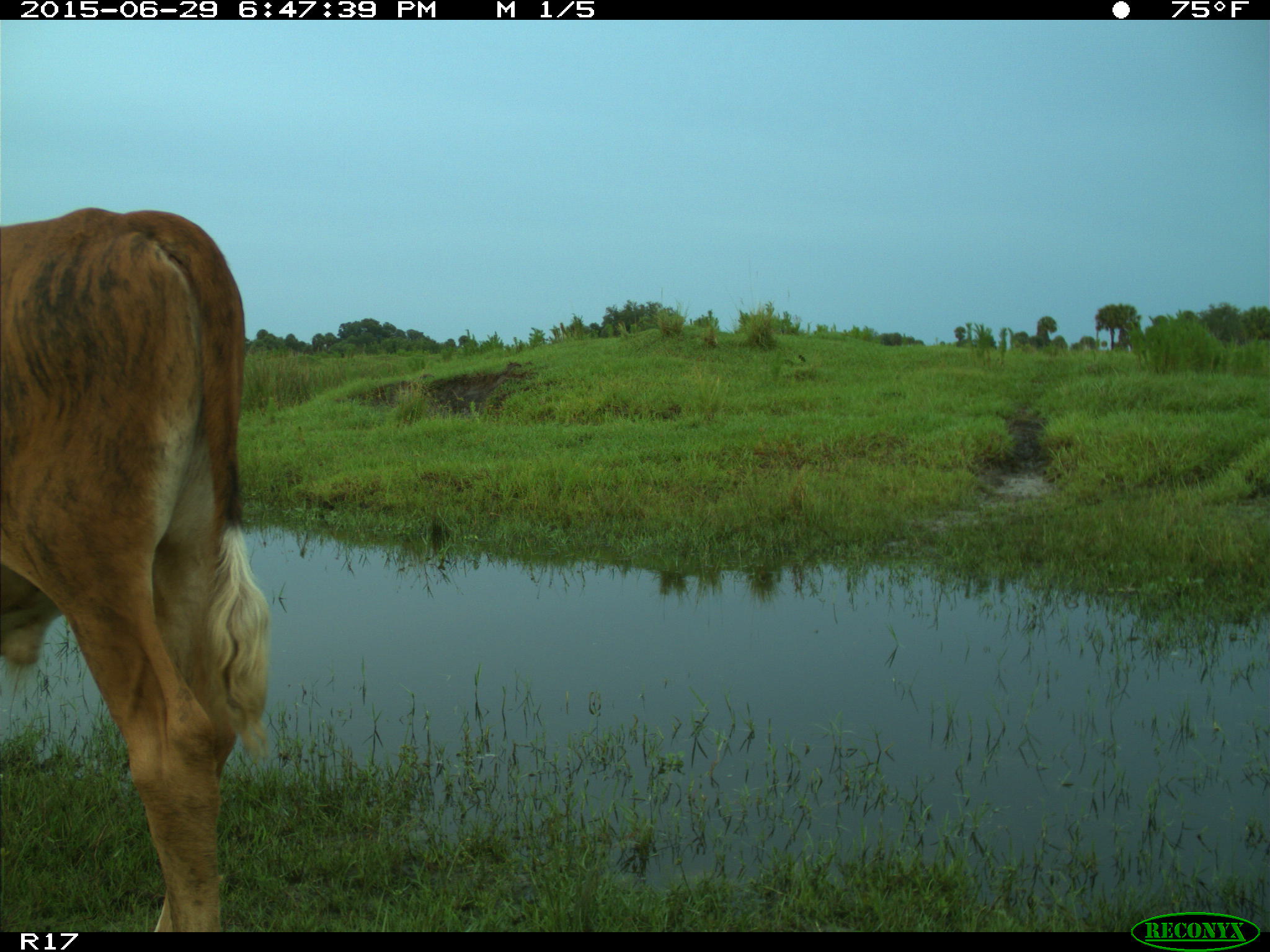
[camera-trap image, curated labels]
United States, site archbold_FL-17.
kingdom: Animalia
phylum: Chordata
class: Mammalia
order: Artiodactyla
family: Bovidae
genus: Bos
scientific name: Bos taurus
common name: domestic cow